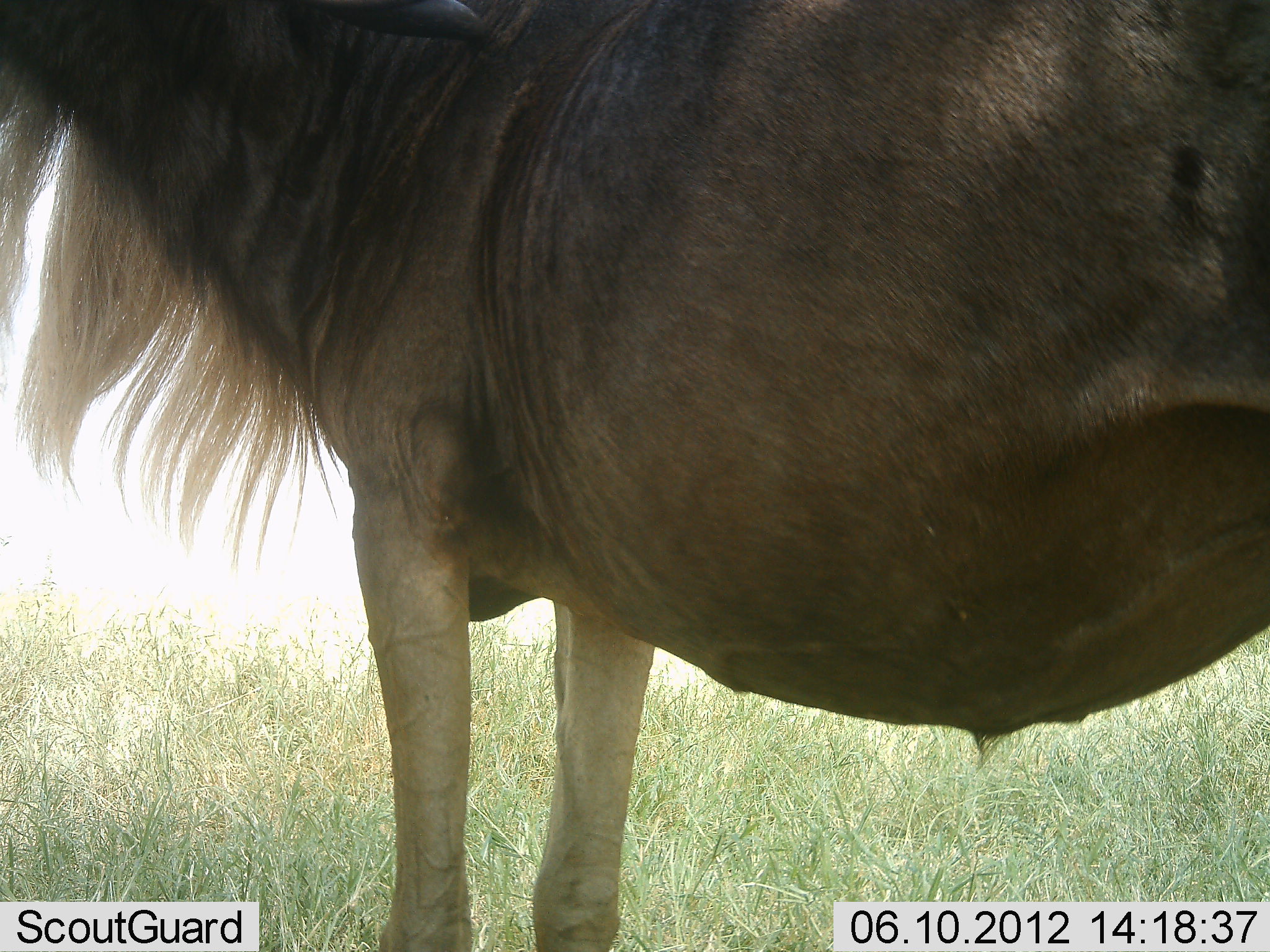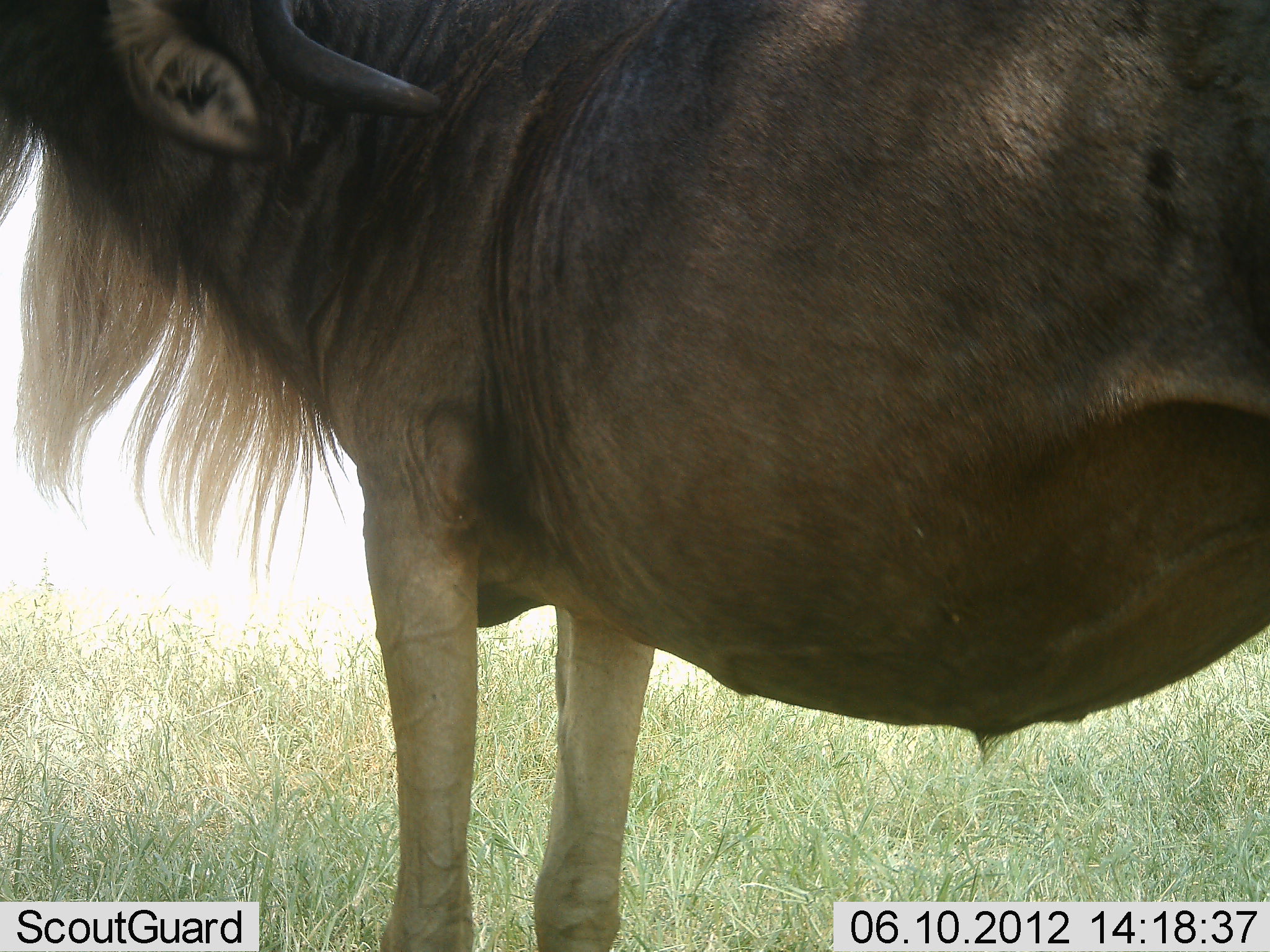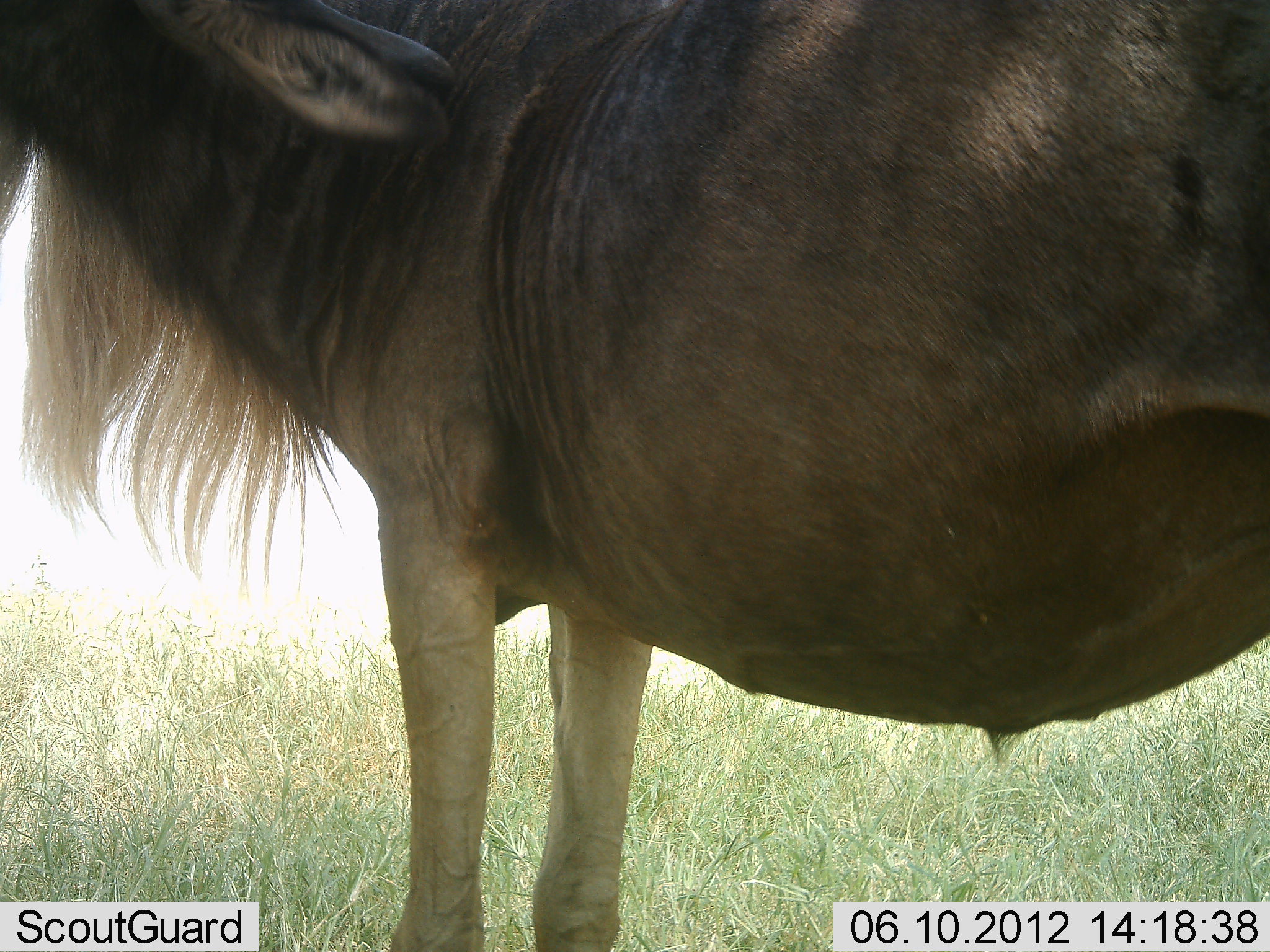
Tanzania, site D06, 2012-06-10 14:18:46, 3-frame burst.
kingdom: Animalia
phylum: Chordata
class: Mammalia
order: Artiodactyla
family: Bovidae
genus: Connochaetes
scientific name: Connochaetes taurinus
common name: blue wildebeest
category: wildebeest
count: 1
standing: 100%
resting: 0%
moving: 0%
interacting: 0%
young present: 0%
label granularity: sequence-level